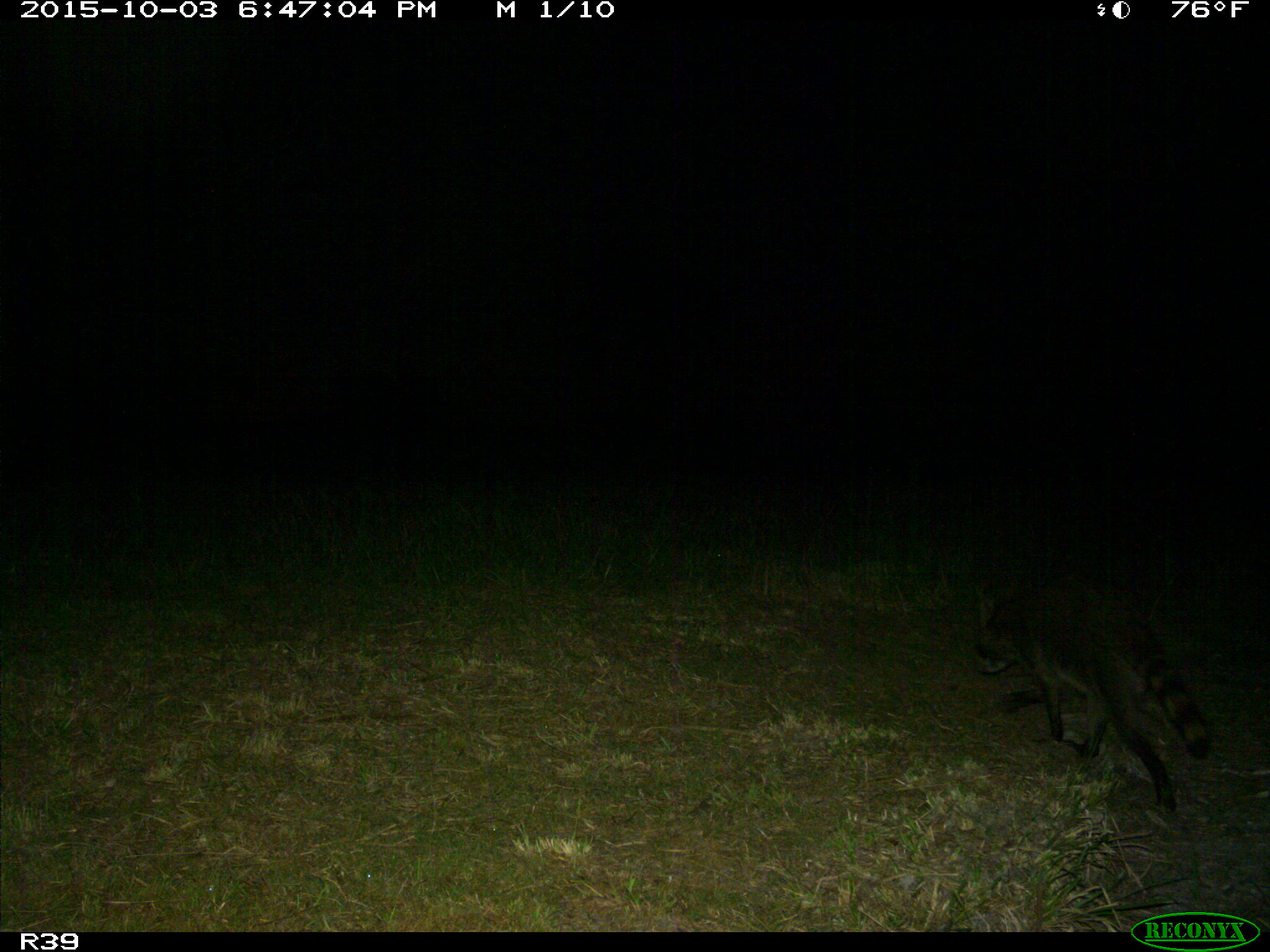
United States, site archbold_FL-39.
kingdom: Animalia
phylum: Chordata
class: Mammalia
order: Carnivora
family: Procyonidae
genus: Procyon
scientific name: Procyon lotor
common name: common raccoon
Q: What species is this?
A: Procyon lotor (common raccoon).